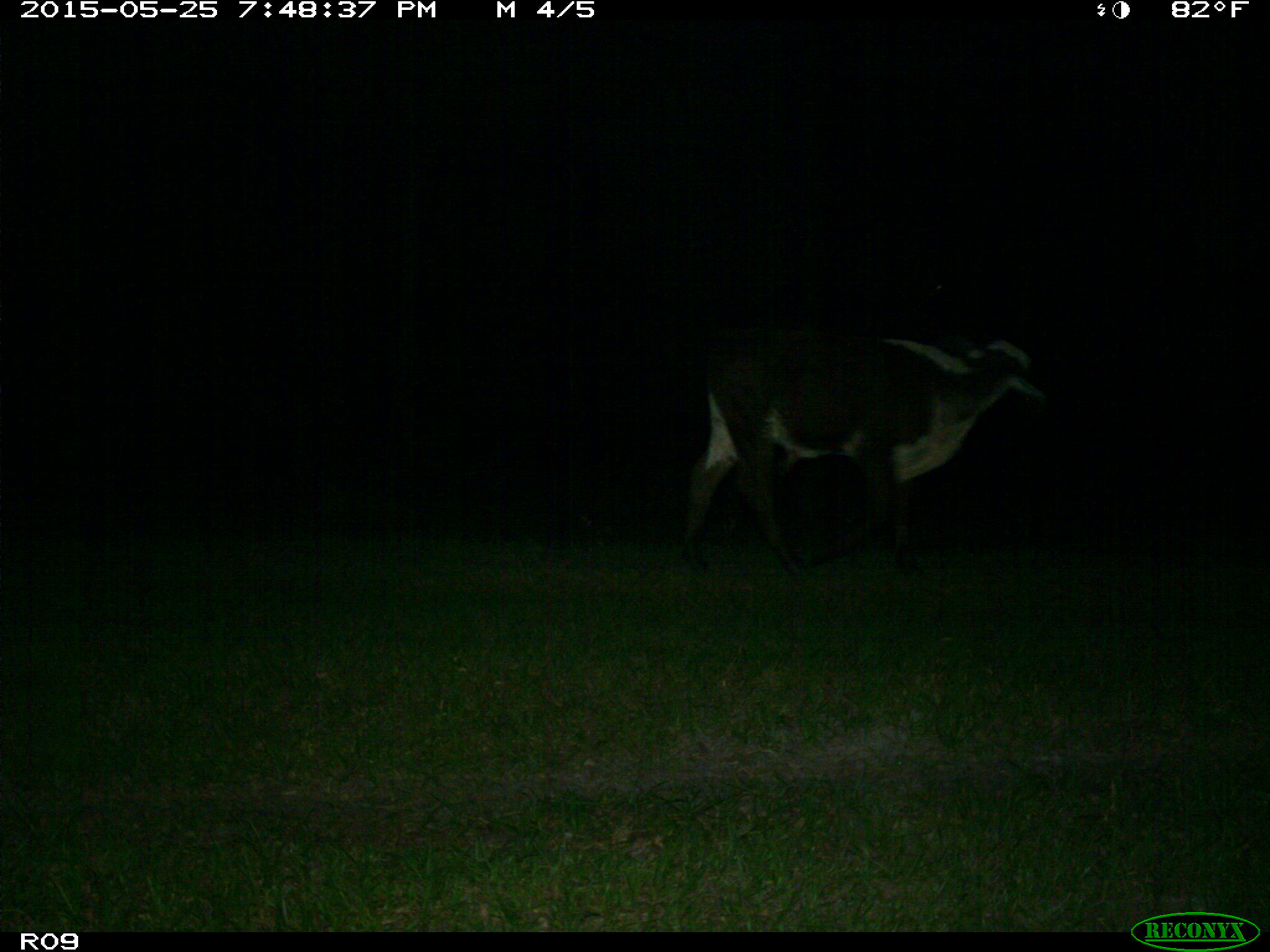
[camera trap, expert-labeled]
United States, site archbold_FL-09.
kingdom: Animalia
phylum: Chordata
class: Mammalia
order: Artiodactyla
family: Bovidae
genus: Bos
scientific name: Bos taurus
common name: domestic cow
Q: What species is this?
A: Bos taurus (domestic cow).